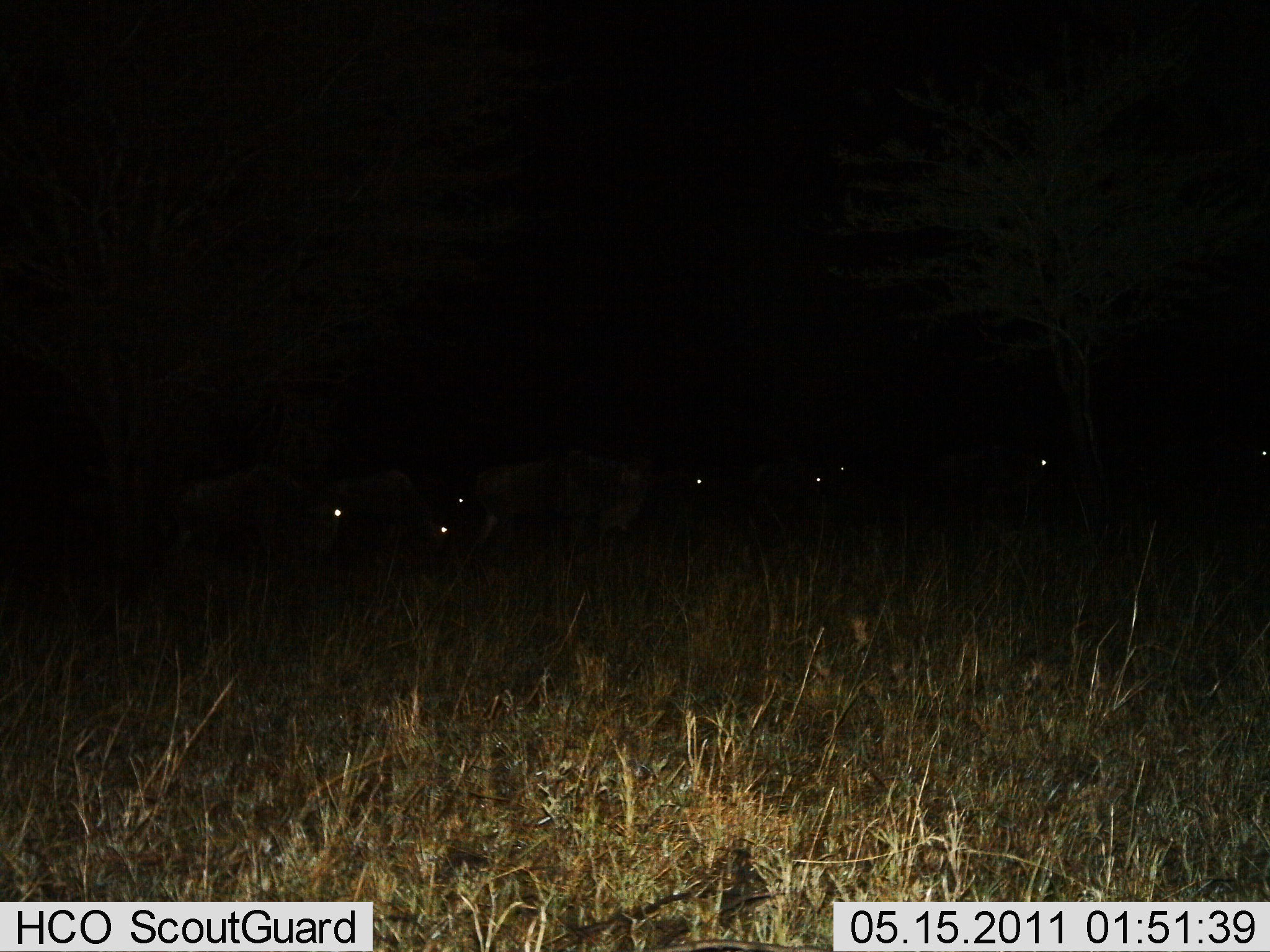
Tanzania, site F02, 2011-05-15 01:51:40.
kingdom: Animalia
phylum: Chordata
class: Mammalia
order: Artiodactyla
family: Bovidae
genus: Connochaetes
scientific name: Connochaetes taurinus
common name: blue wildebeest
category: wildebeest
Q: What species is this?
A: Wildebeest (blue wildebeest) (Connochaetes taurinus).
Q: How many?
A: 8.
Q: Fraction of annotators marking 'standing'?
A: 33%.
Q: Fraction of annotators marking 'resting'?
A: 22%.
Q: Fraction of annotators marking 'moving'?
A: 22%.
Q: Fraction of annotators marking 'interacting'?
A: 0%.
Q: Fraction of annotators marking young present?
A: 0%.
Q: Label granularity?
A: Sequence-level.